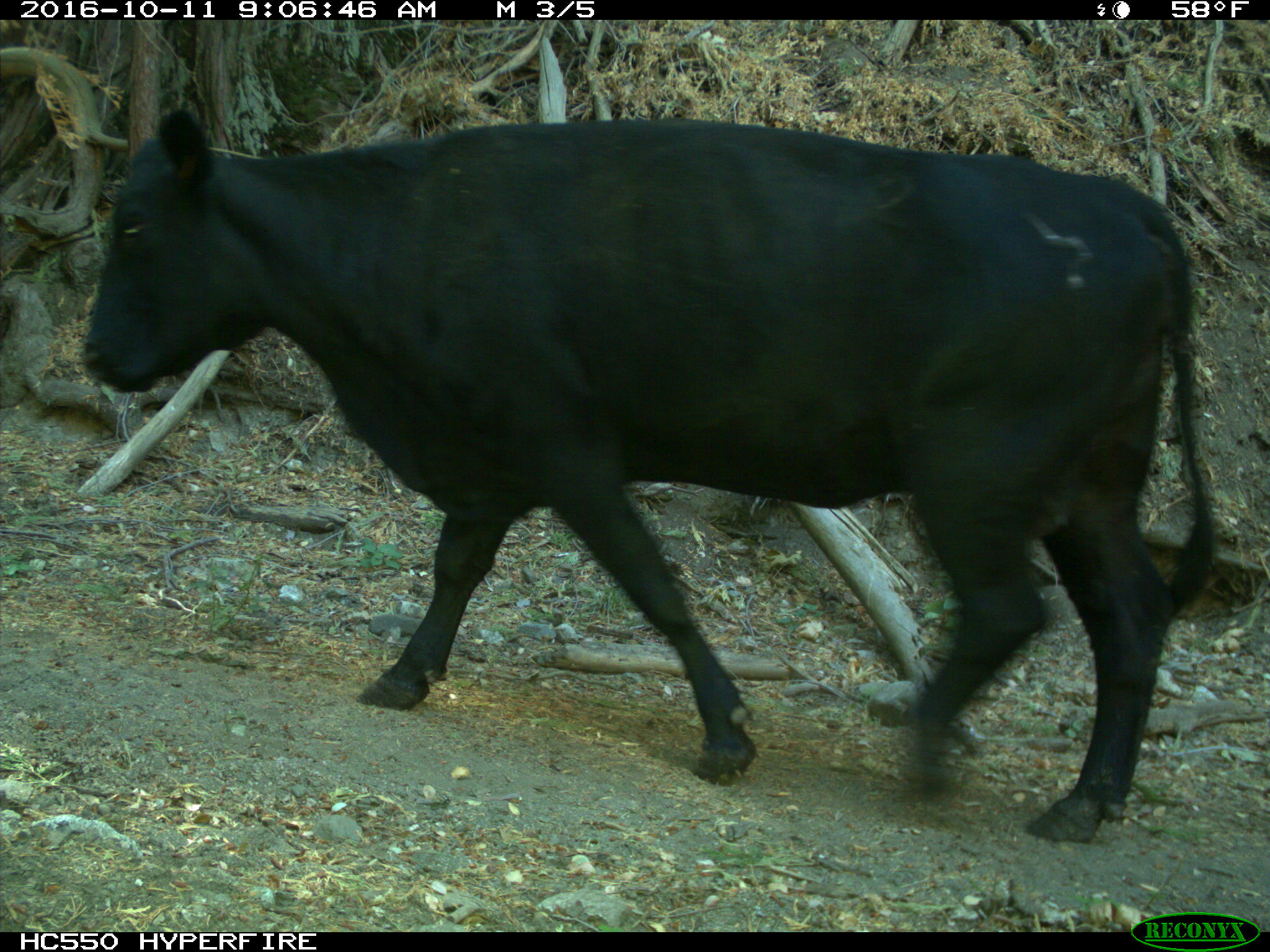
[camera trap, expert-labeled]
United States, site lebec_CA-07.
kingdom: Animalia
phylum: Chordata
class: Mammalia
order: Artiodactyla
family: Bovidae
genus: Bos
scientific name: Bos taurus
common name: domestic cow